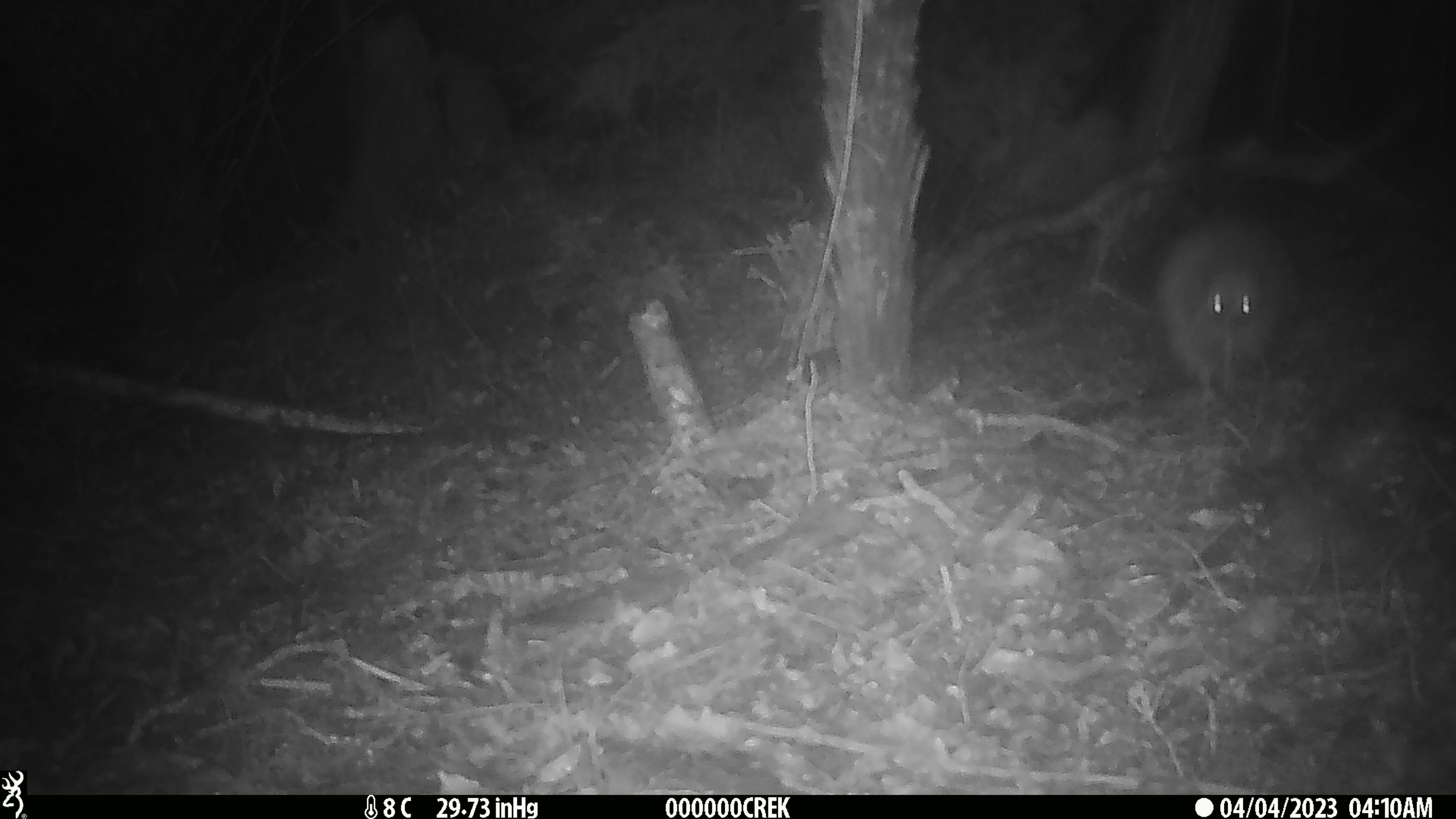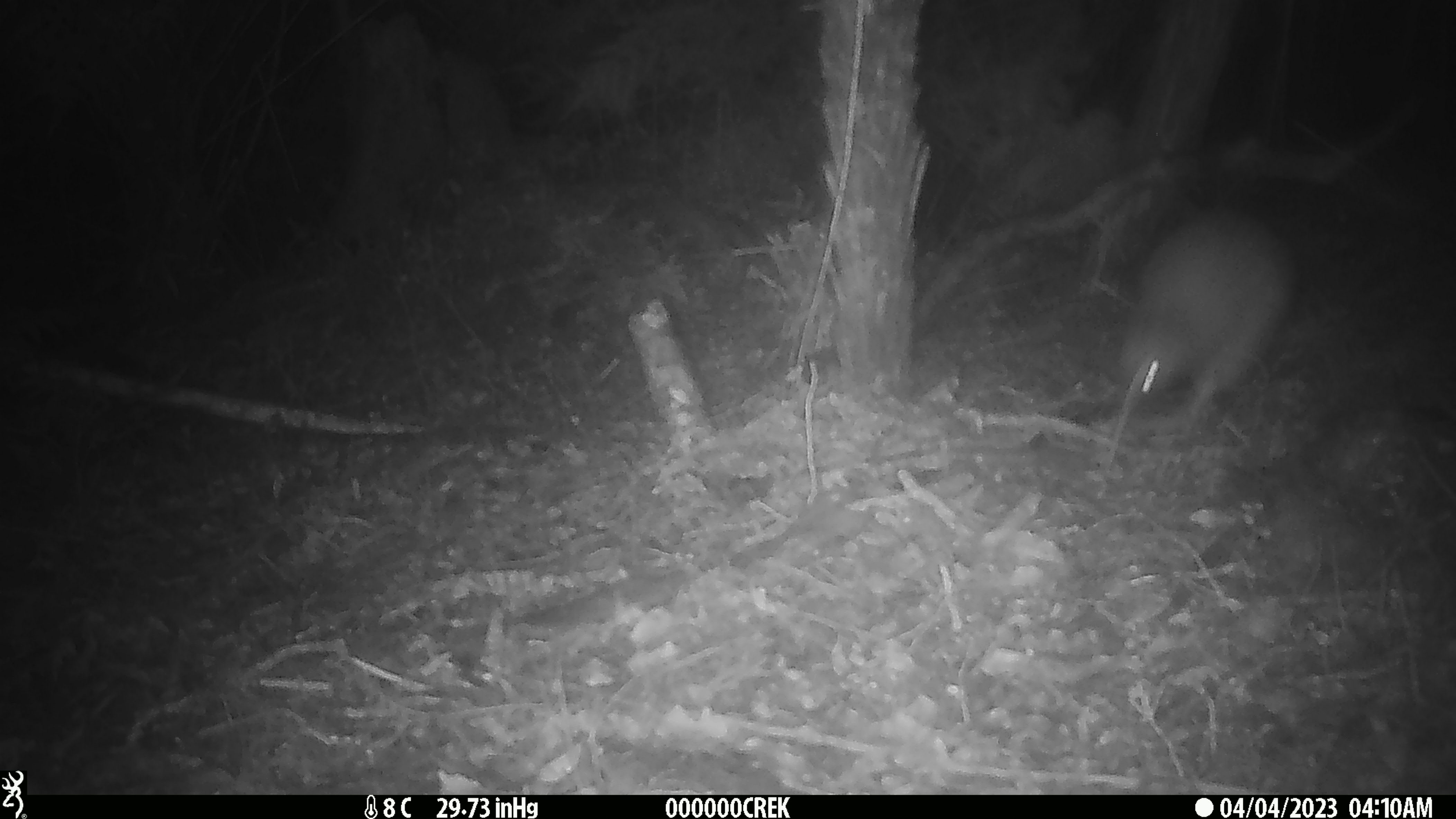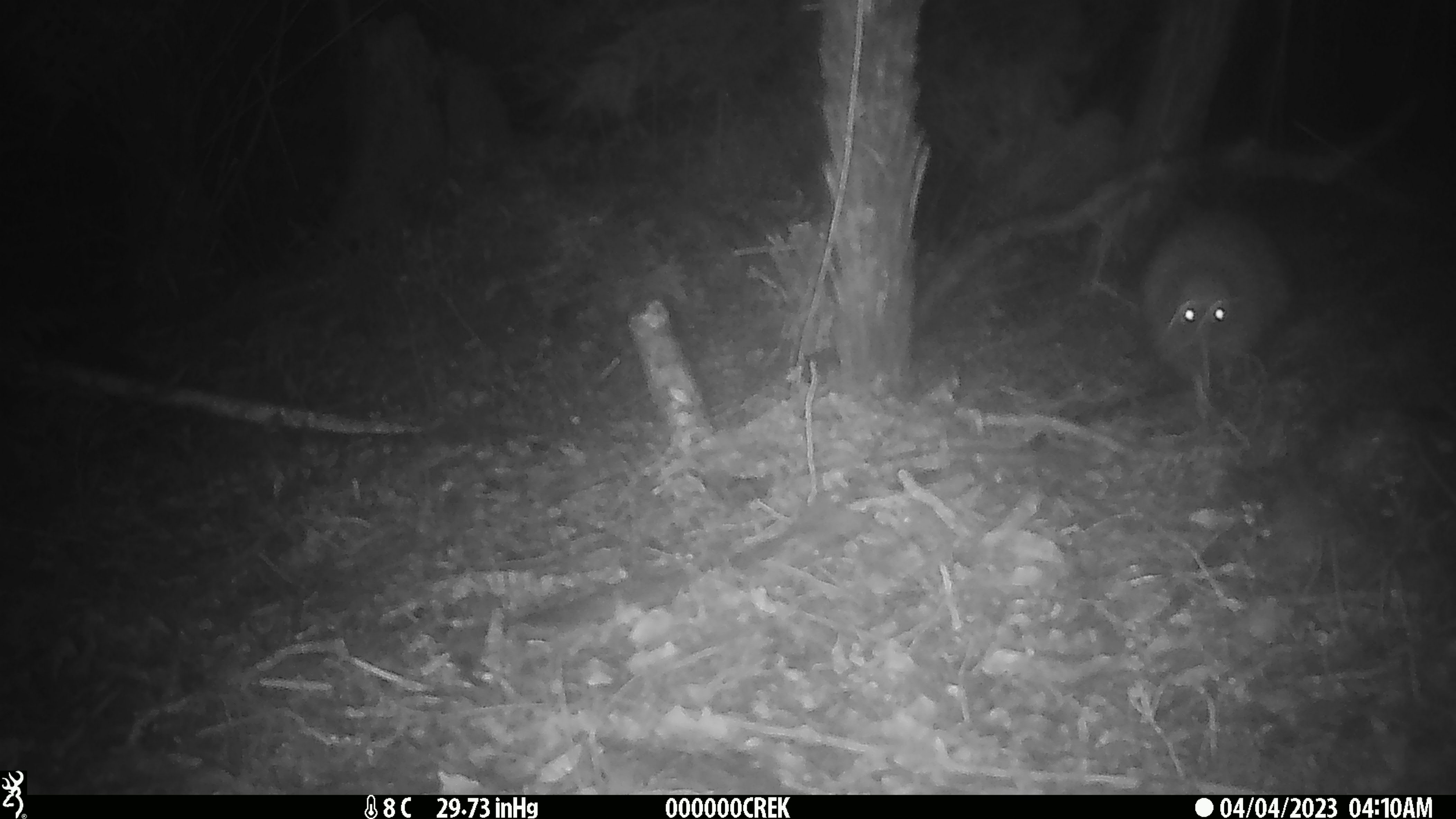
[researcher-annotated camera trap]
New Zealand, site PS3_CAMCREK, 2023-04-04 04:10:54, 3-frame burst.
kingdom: Animalia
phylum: Chordata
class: Aves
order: Apterygiformes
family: Apterygidae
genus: Apteryx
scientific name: Apteryx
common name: kiwi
Kiwi (Apteryx).